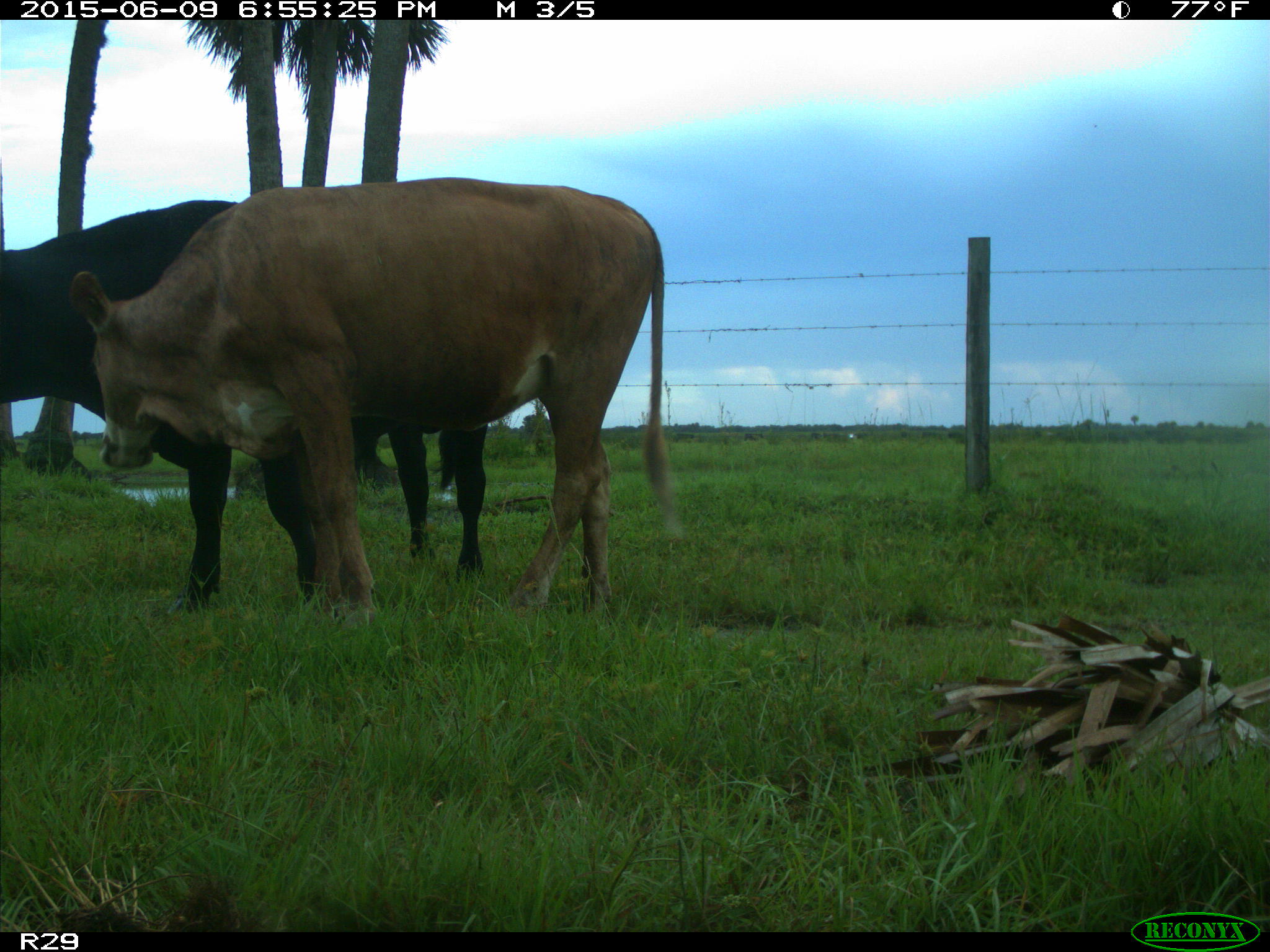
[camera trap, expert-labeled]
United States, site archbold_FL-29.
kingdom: Animalia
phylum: Chordata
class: Mammalia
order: Artiodactyla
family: Bovidae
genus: Bos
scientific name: Bos taurus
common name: domestic cow